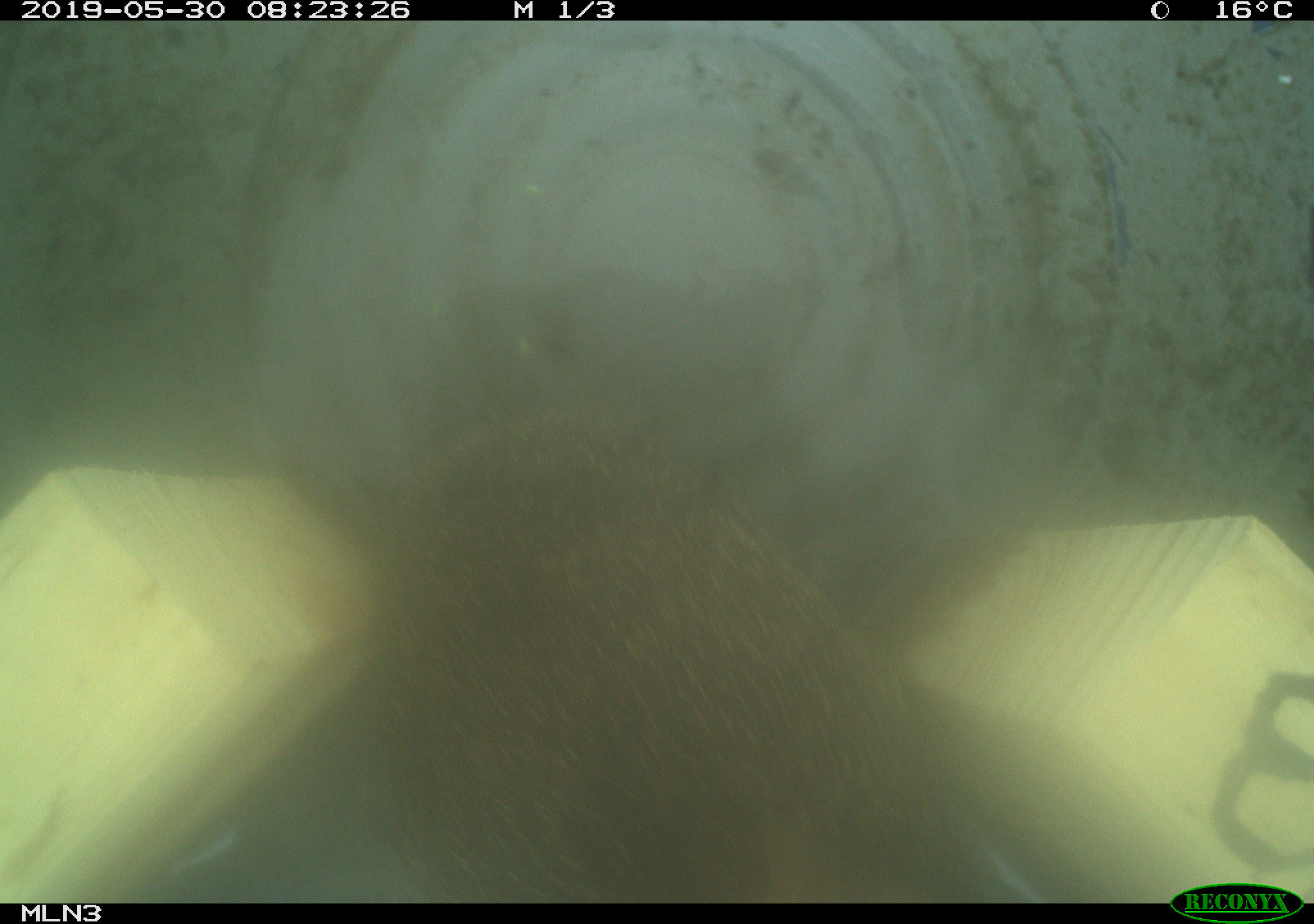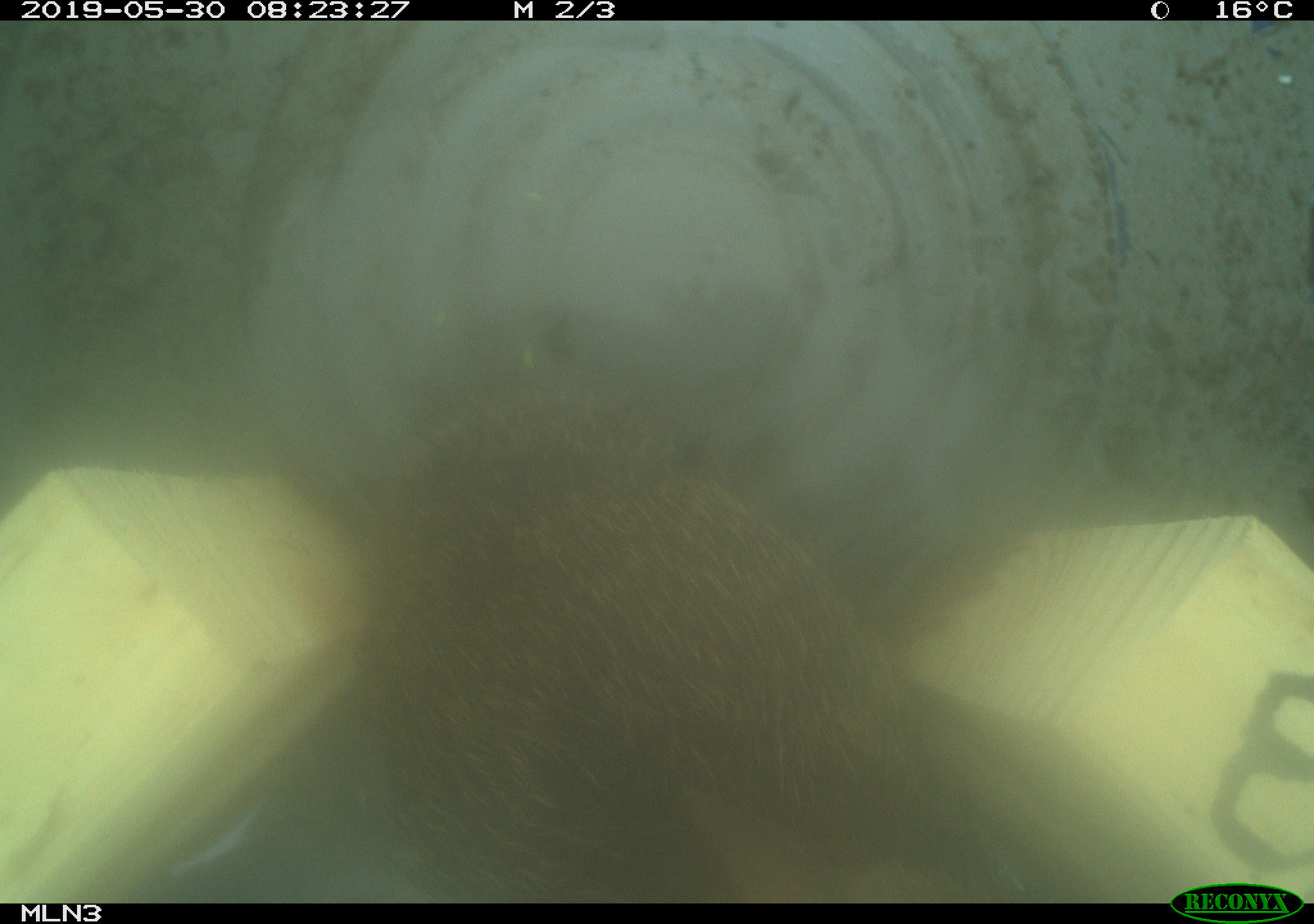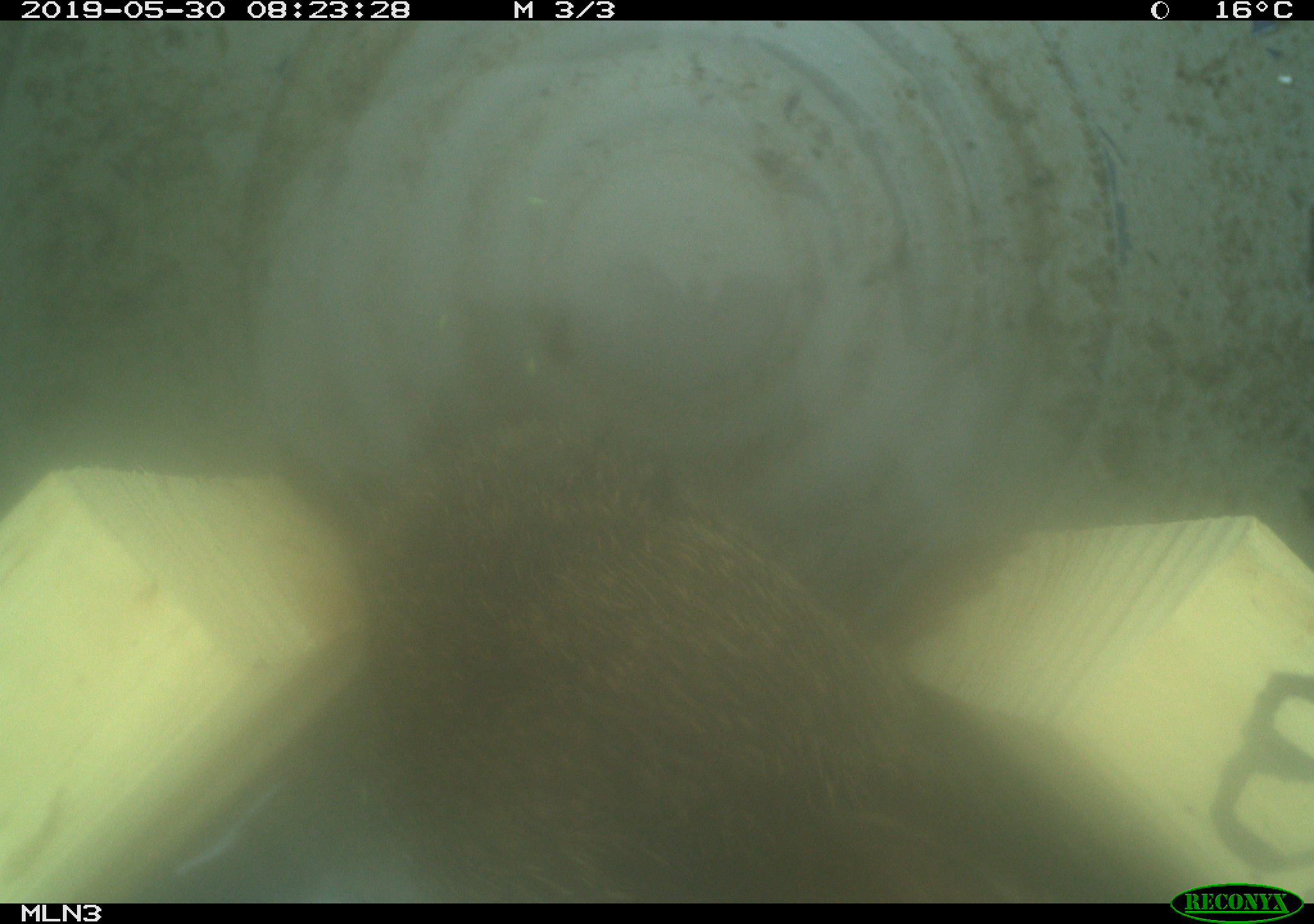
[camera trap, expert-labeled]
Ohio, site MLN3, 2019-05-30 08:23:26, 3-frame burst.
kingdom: Animalia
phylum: Chordata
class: Mammalia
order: Lagomorpha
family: Leporidae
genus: Sylvilagus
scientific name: Sylvilagus floridanus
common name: eastern cottontail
Eastern cottontail (Sylvilagus floridanus).